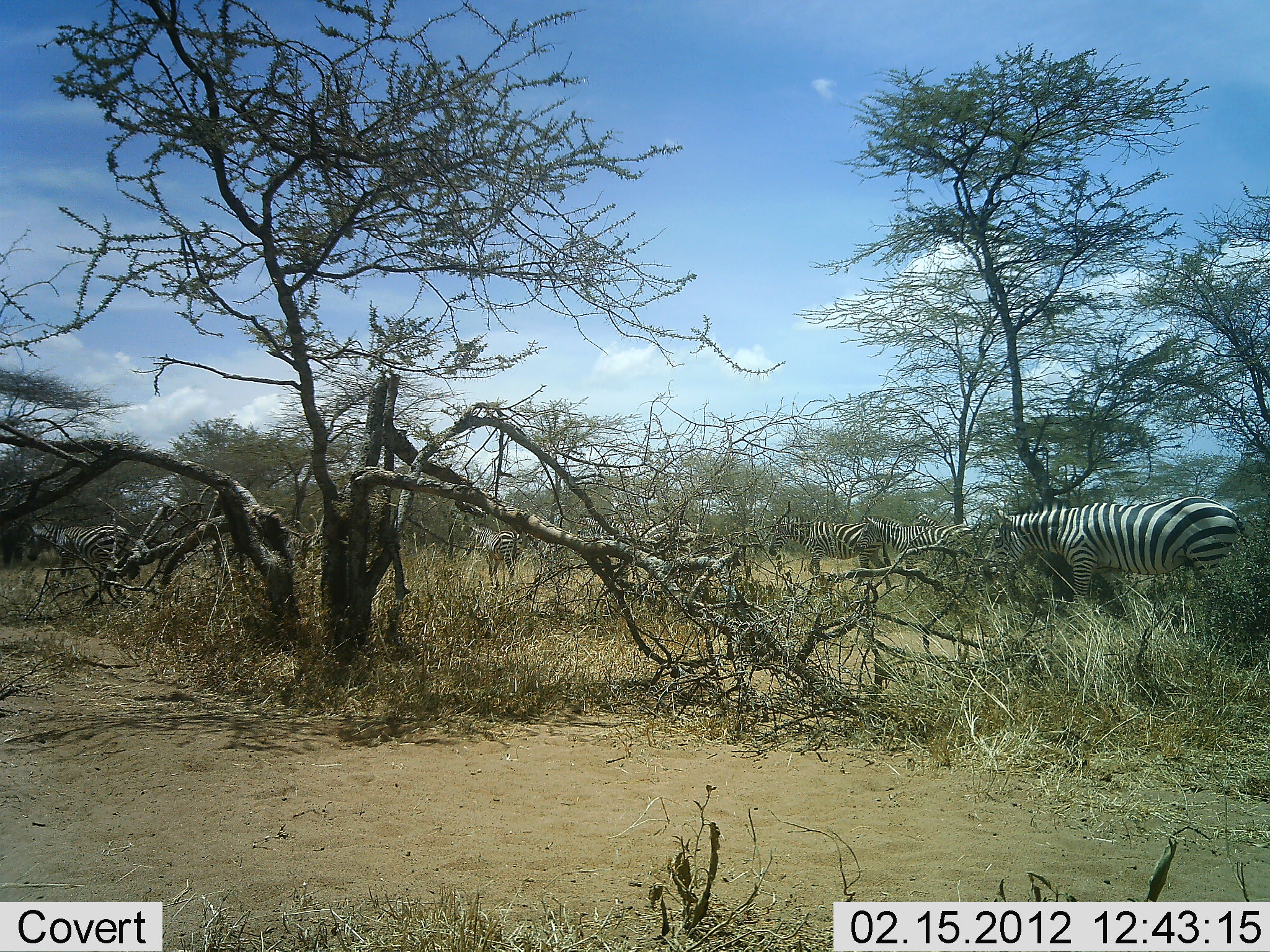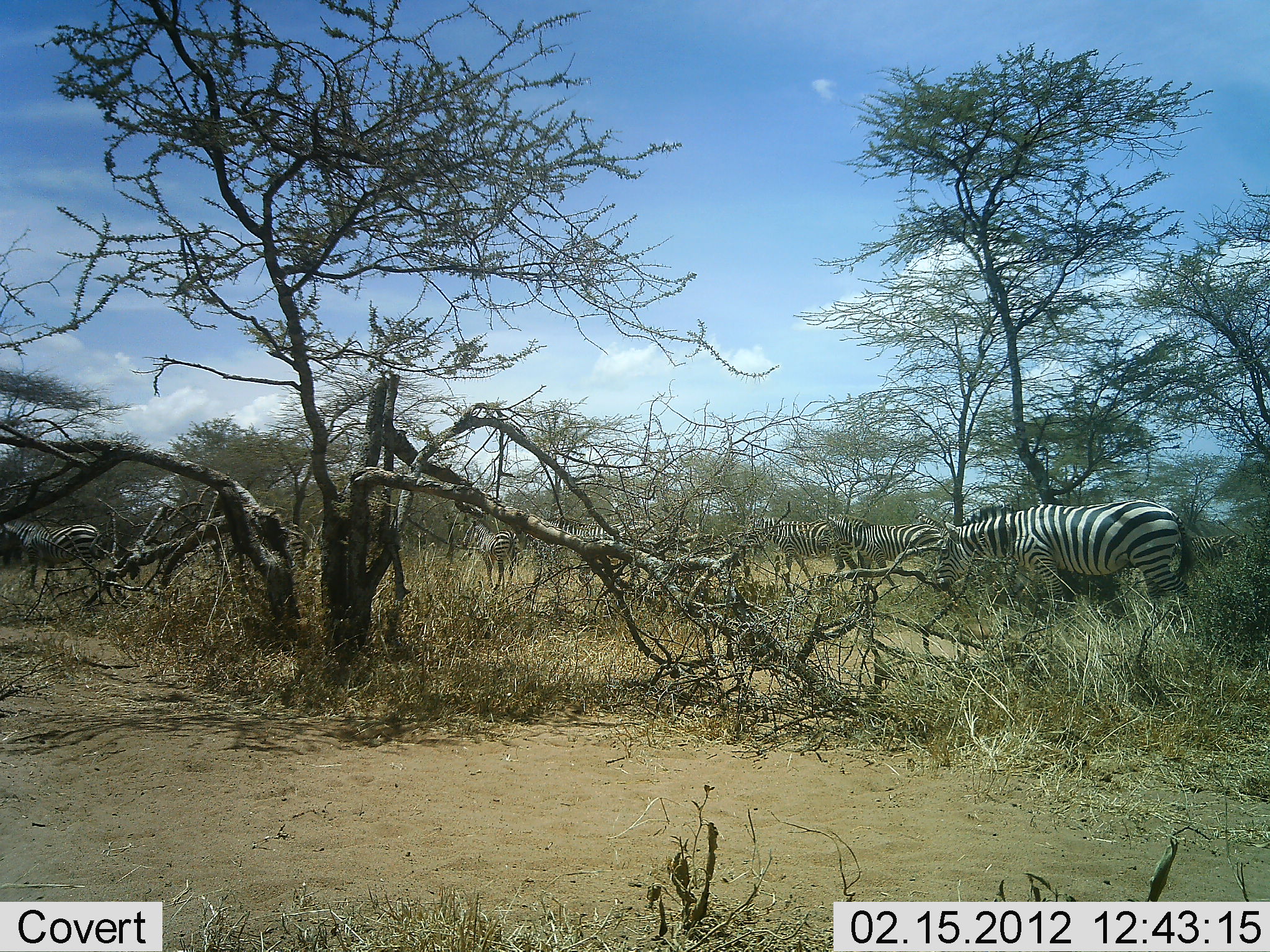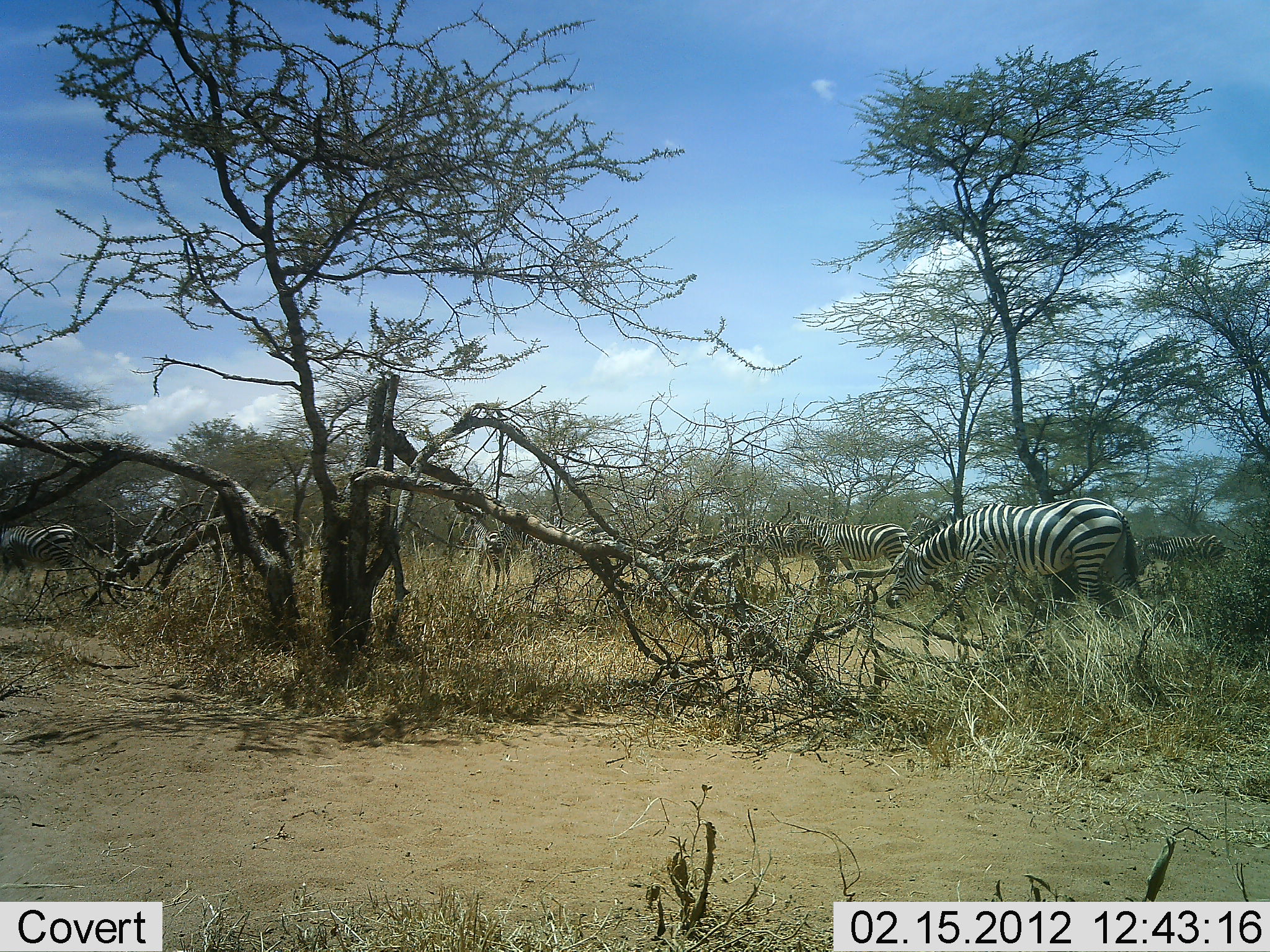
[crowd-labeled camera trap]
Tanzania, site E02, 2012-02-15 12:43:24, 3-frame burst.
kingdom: Animalia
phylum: Chordata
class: Mammalia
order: Perissodactyla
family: Equidae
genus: Equus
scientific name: Equus quagga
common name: plains zebra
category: zebra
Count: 7.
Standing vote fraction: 10%.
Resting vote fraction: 0%.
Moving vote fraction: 95%.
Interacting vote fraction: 5%.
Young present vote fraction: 5%.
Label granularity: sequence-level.